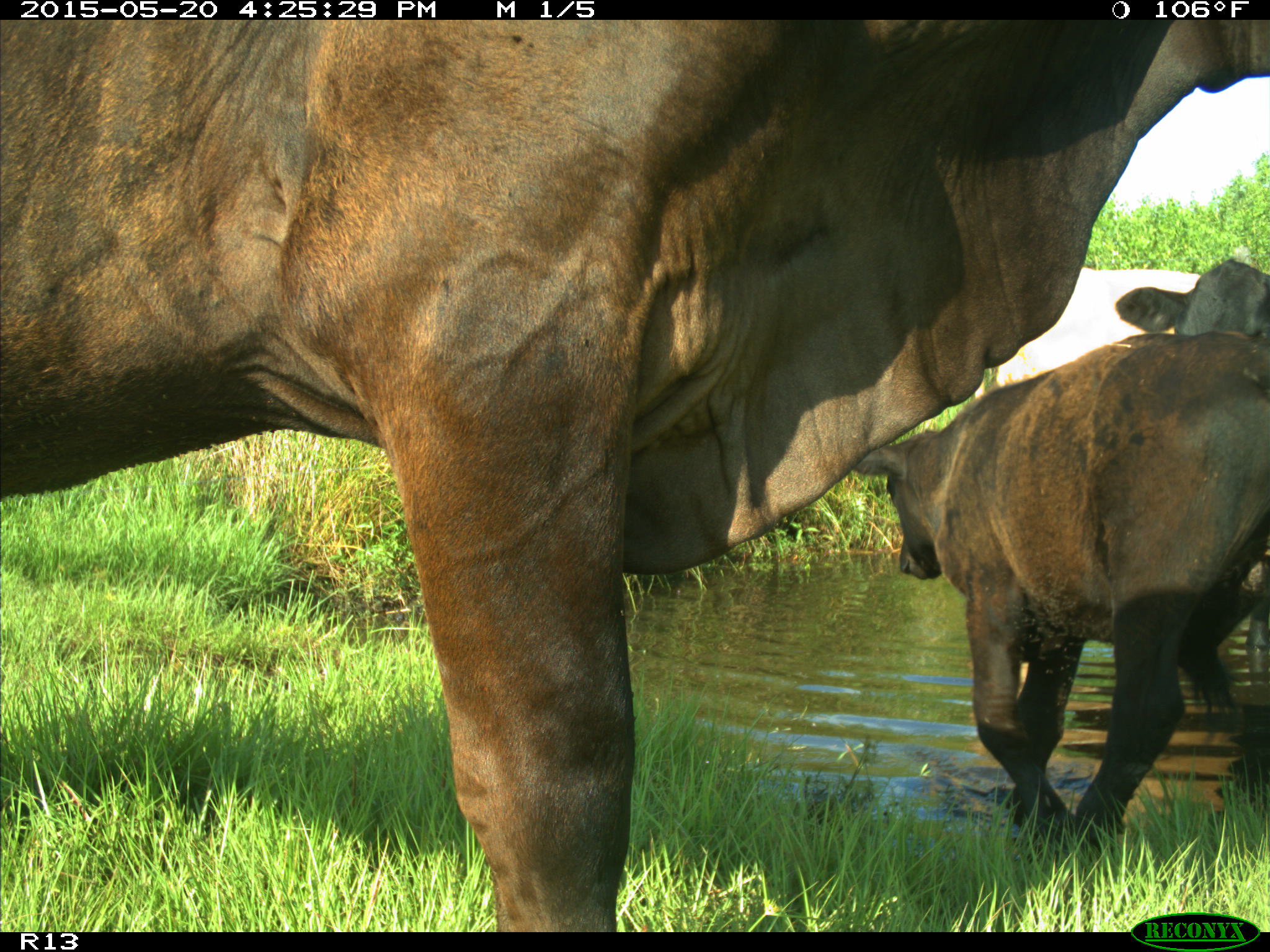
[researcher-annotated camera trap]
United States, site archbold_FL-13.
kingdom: Animalia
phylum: Chordata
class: Mammalia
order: Artiodactyla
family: Bovidae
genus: Bos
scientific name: Bos taurus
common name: domestic cow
Bos taurus (domestic cow).